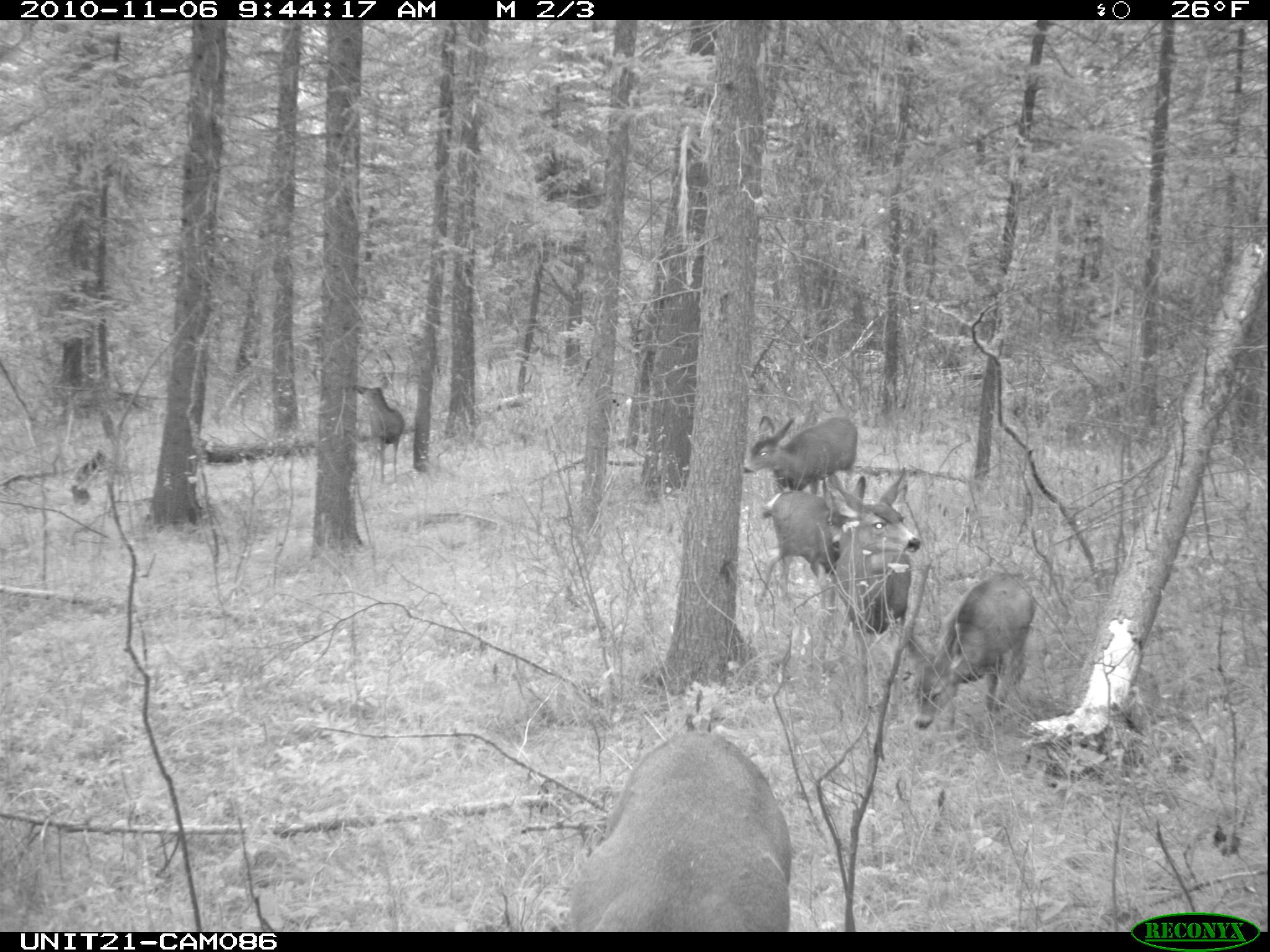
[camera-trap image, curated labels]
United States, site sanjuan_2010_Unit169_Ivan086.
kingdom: Animalia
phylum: Chordata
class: Mammalia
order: Artiodactyla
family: Cervidae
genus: Odocoileus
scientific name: Odocoileus hemionus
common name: mule deer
Odocoileus hemionus (mule deer).